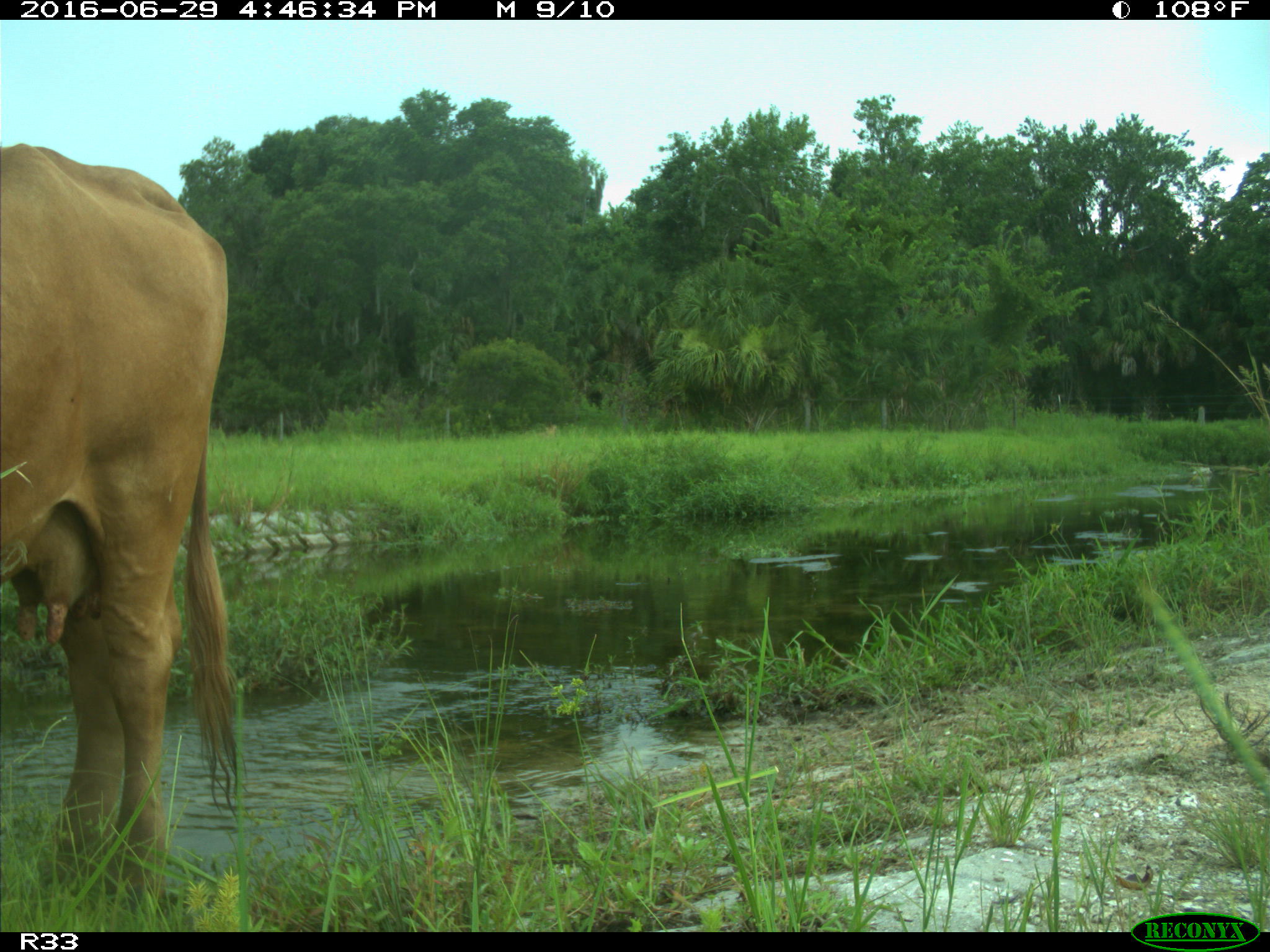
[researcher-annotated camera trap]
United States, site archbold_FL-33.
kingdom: Animalia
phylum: Chordata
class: Mammalia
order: Artiodactyla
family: Bovidae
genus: Bos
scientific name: Bos taurus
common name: domestic cow